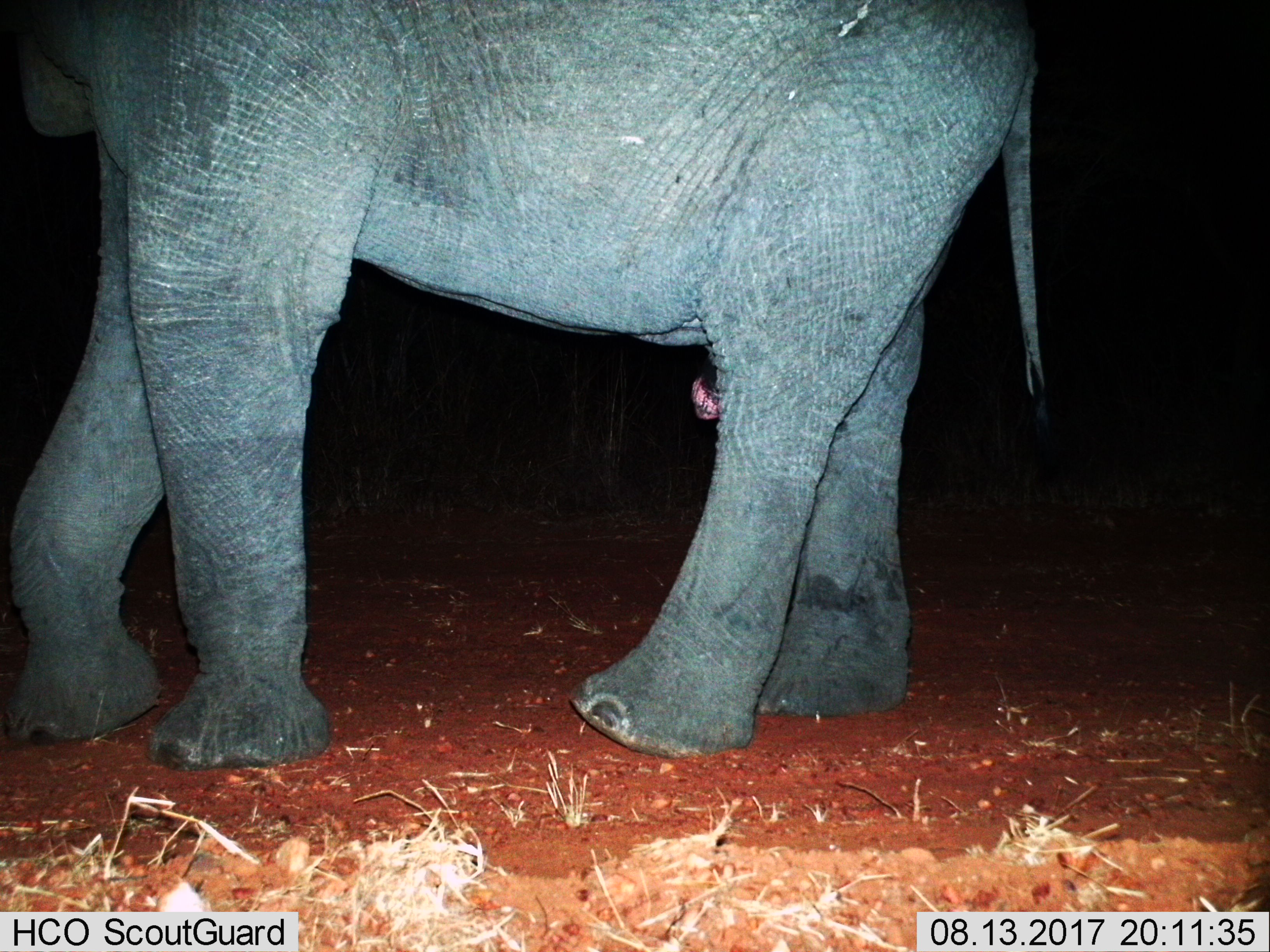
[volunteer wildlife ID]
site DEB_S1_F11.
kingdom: Animalia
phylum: Chordata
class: Mammalia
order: Proboscidea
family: Elephantidae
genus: Loxodonta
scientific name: Loxodonta africana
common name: african bush elephant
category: elephant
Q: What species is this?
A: Elephant (african bush elephant) (Loxodonta africana).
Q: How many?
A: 1.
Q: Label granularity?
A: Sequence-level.